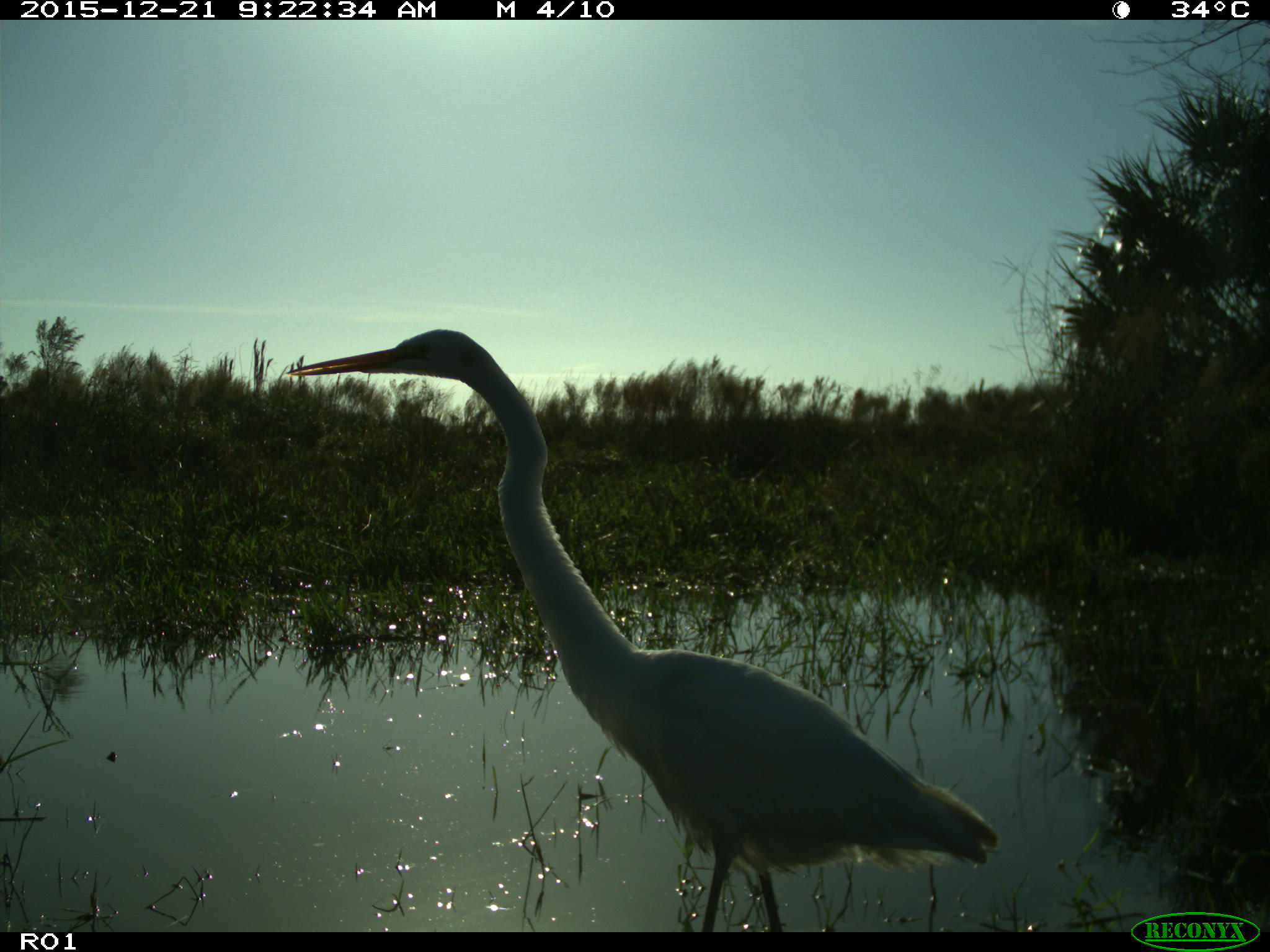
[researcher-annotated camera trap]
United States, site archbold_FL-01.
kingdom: Animalia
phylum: Chordata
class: Aves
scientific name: Aves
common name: birds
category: unidentified bird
Unidentified bird (birds) (Aves).